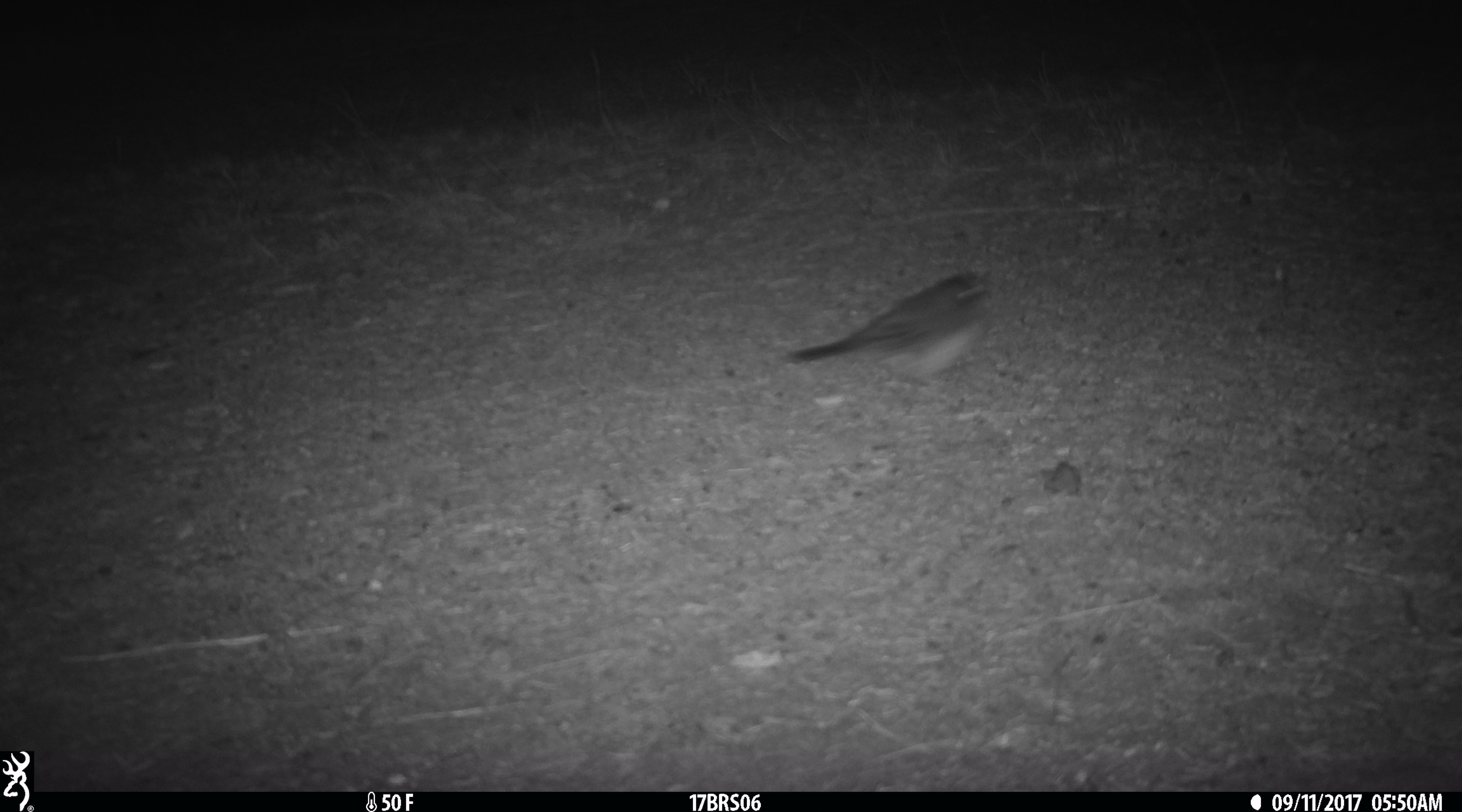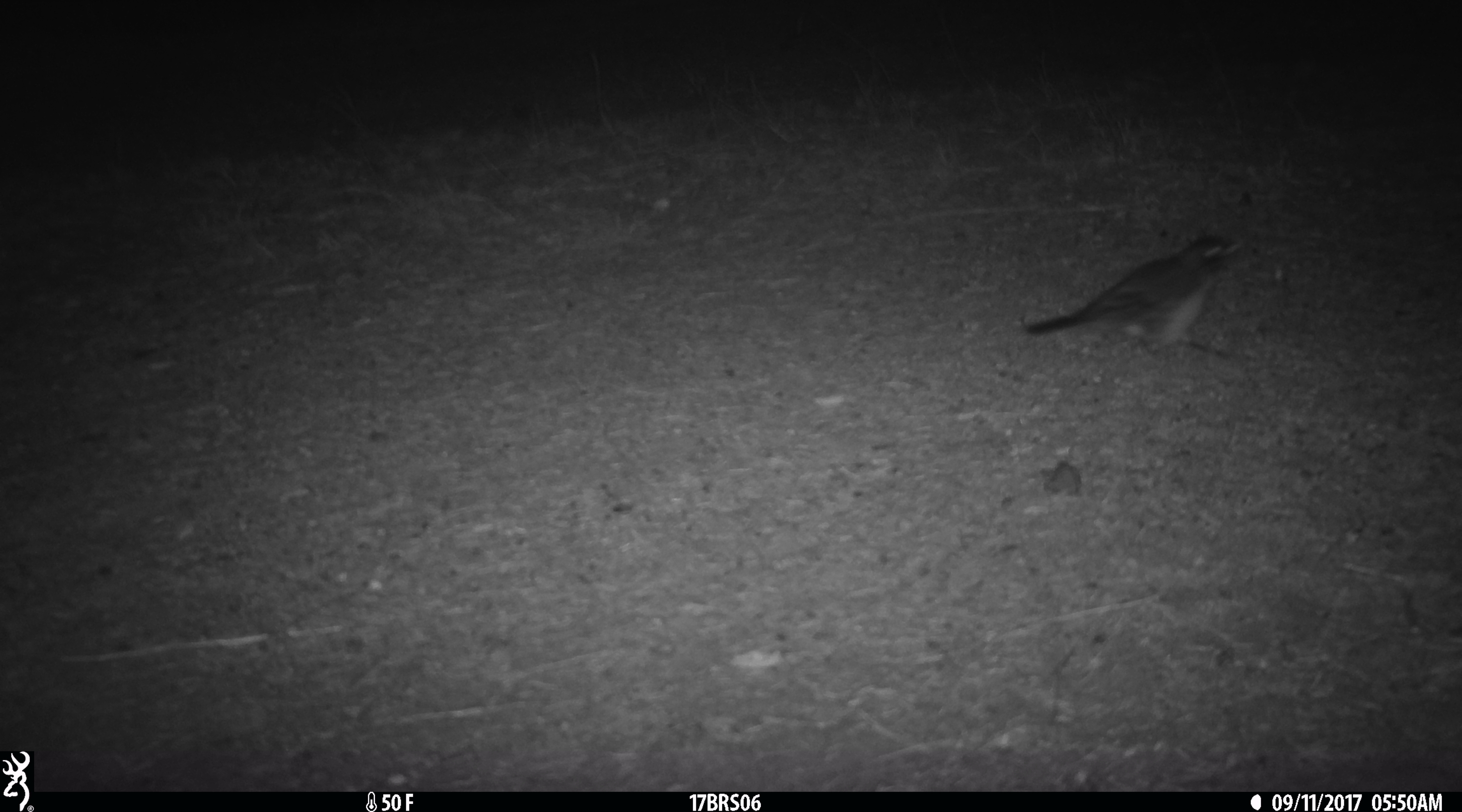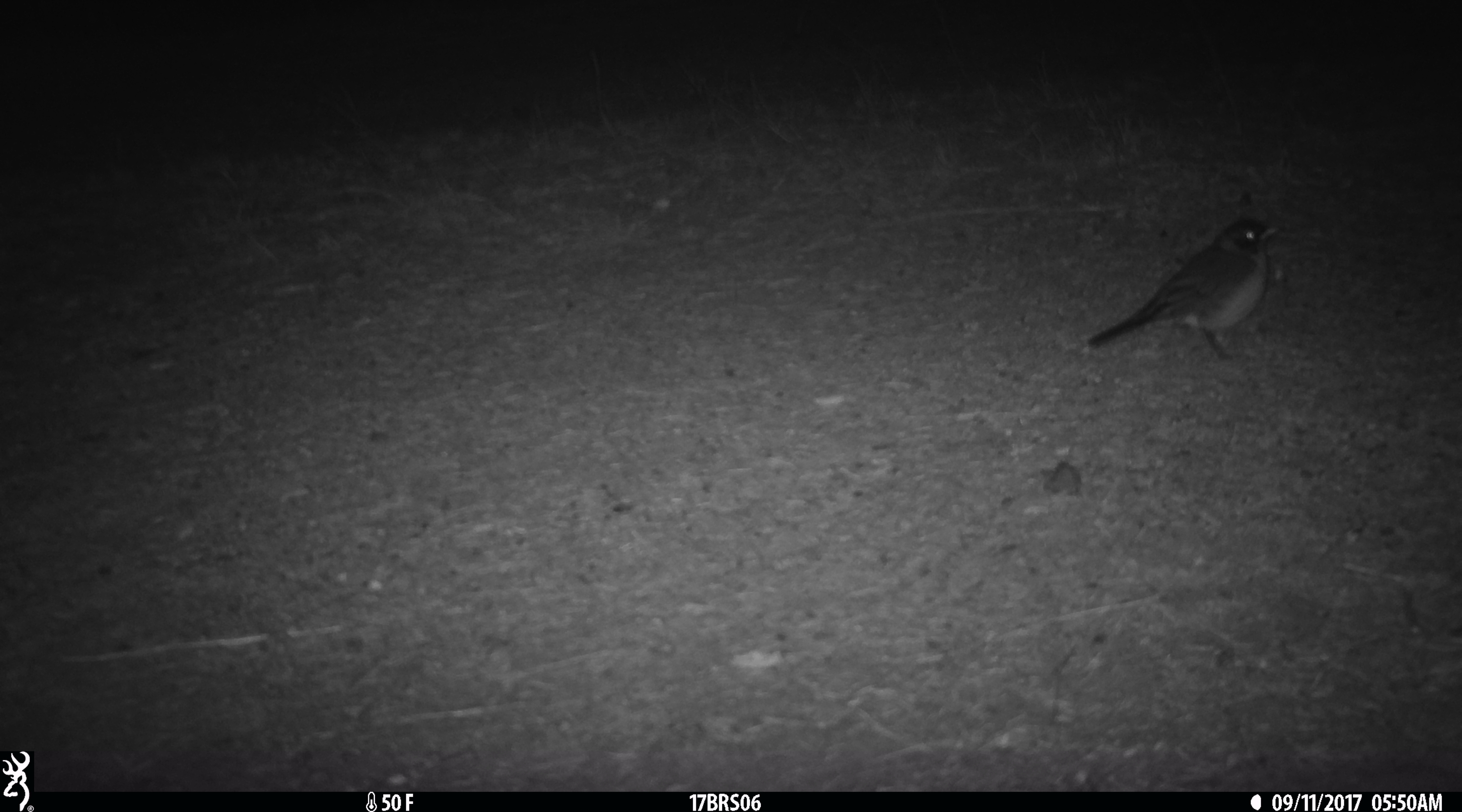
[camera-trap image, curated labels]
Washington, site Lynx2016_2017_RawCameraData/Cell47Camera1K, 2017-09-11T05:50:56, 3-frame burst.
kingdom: Animalia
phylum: Chordata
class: Aves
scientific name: Aves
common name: birds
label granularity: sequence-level